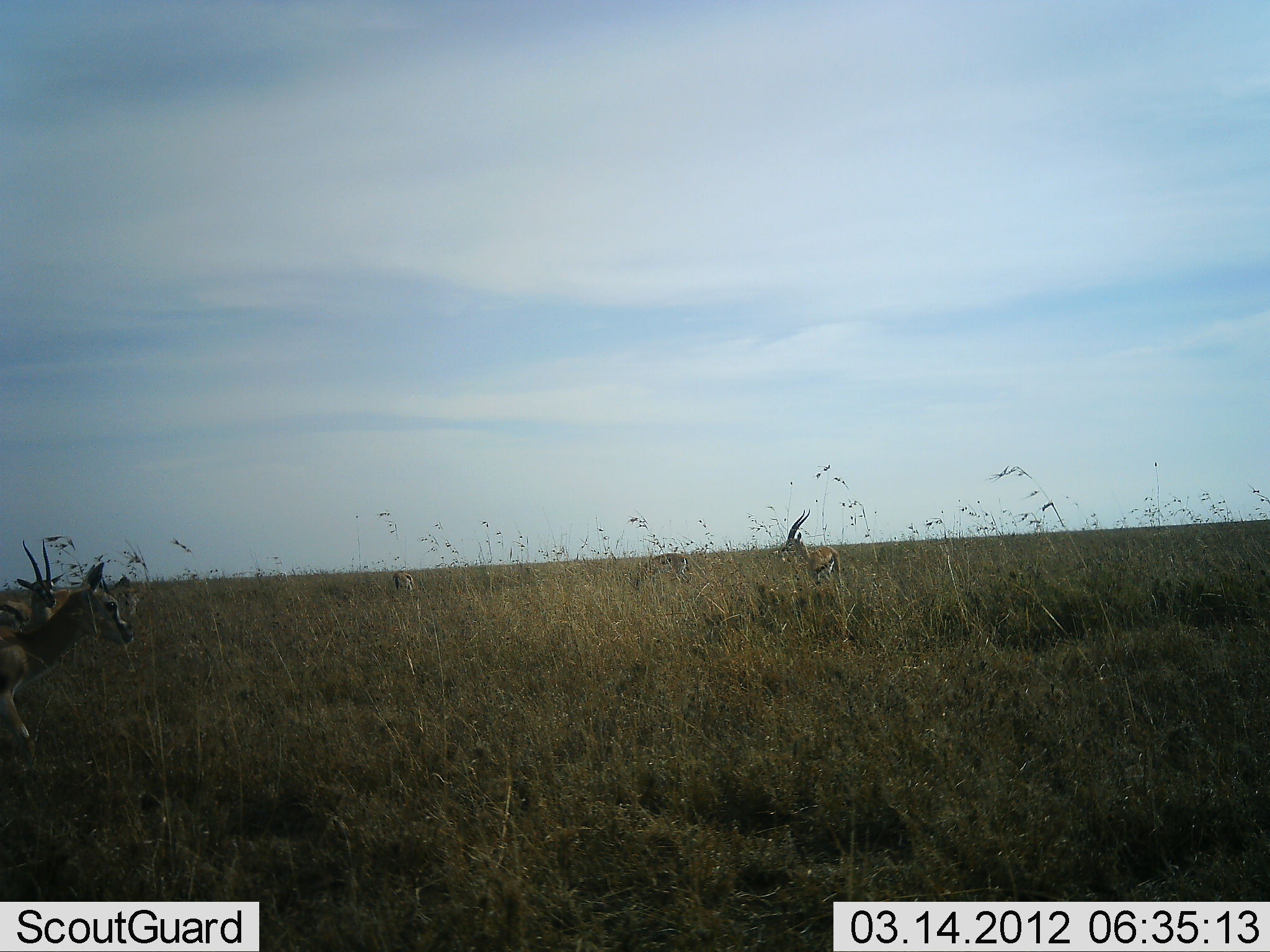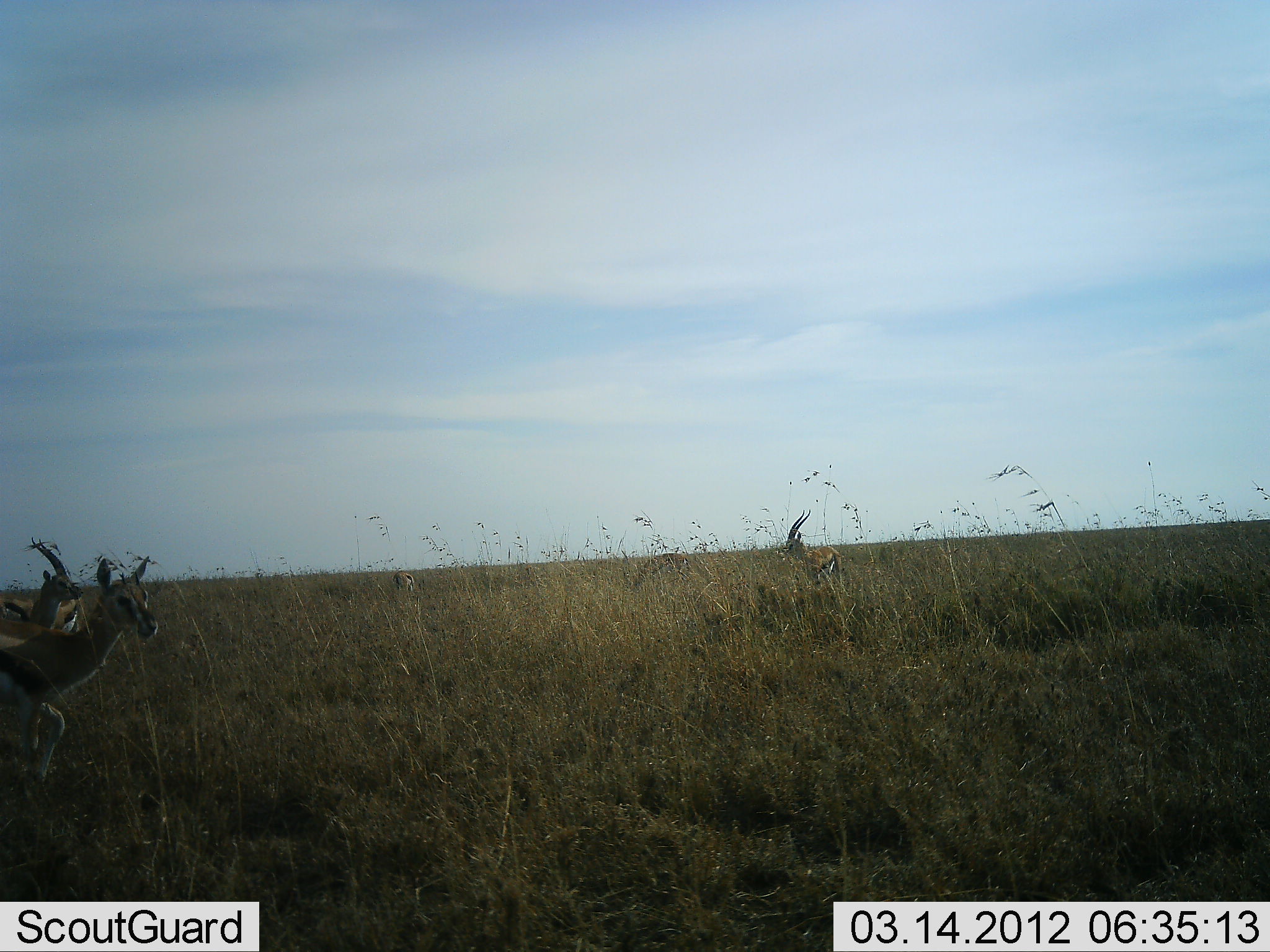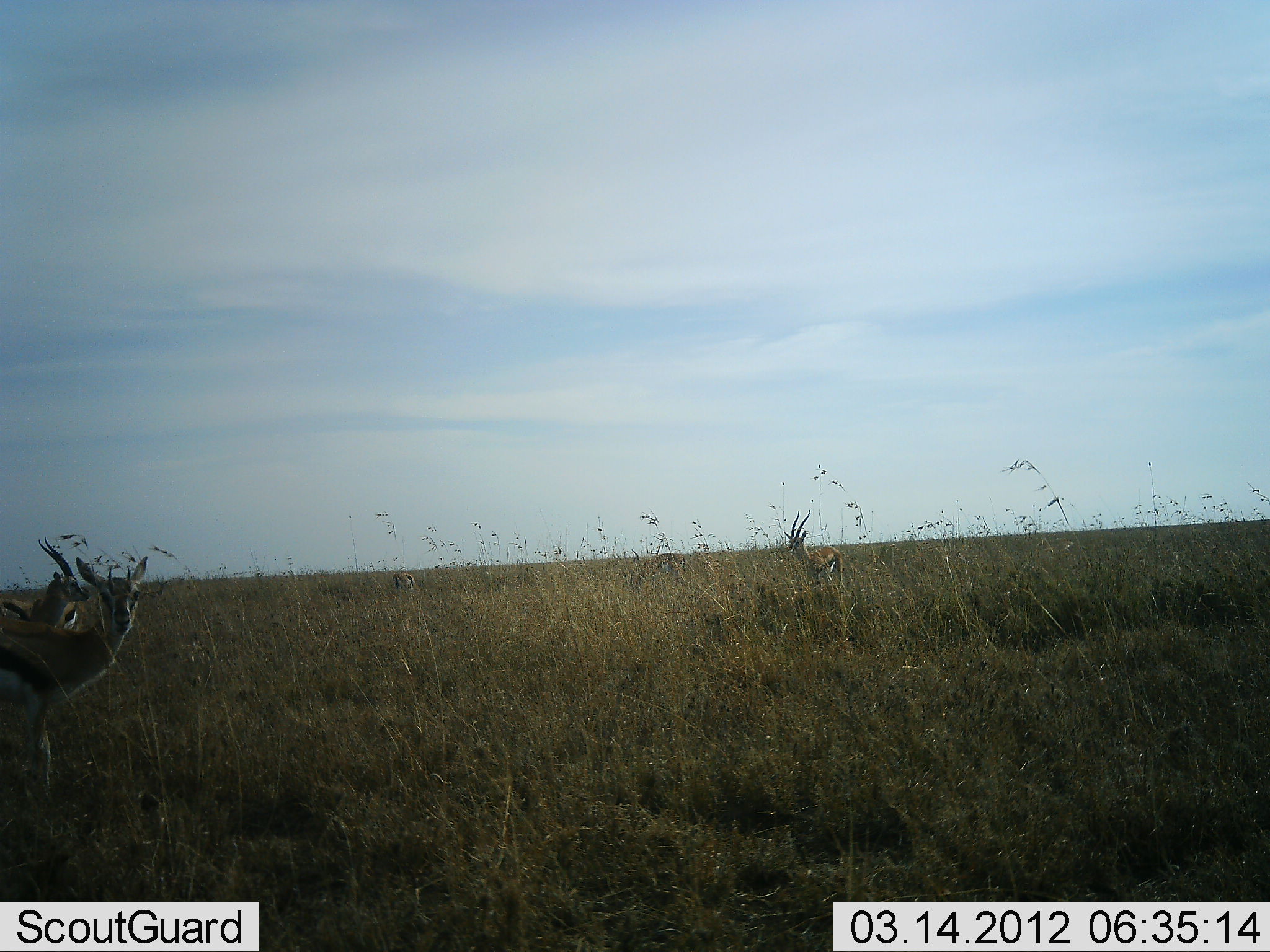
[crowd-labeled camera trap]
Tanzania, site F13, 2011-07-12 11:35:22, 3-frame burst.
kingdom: Animalia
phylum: Chordata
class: Mammalia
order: Artiodactyla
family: Bovidae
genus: Eudorcas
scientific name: Eudorcas thomsonii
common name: thomson's gazelle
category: gazellethomsons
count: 4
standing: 75%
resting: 0%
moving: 58%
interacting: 0%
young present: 0%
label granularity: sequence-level